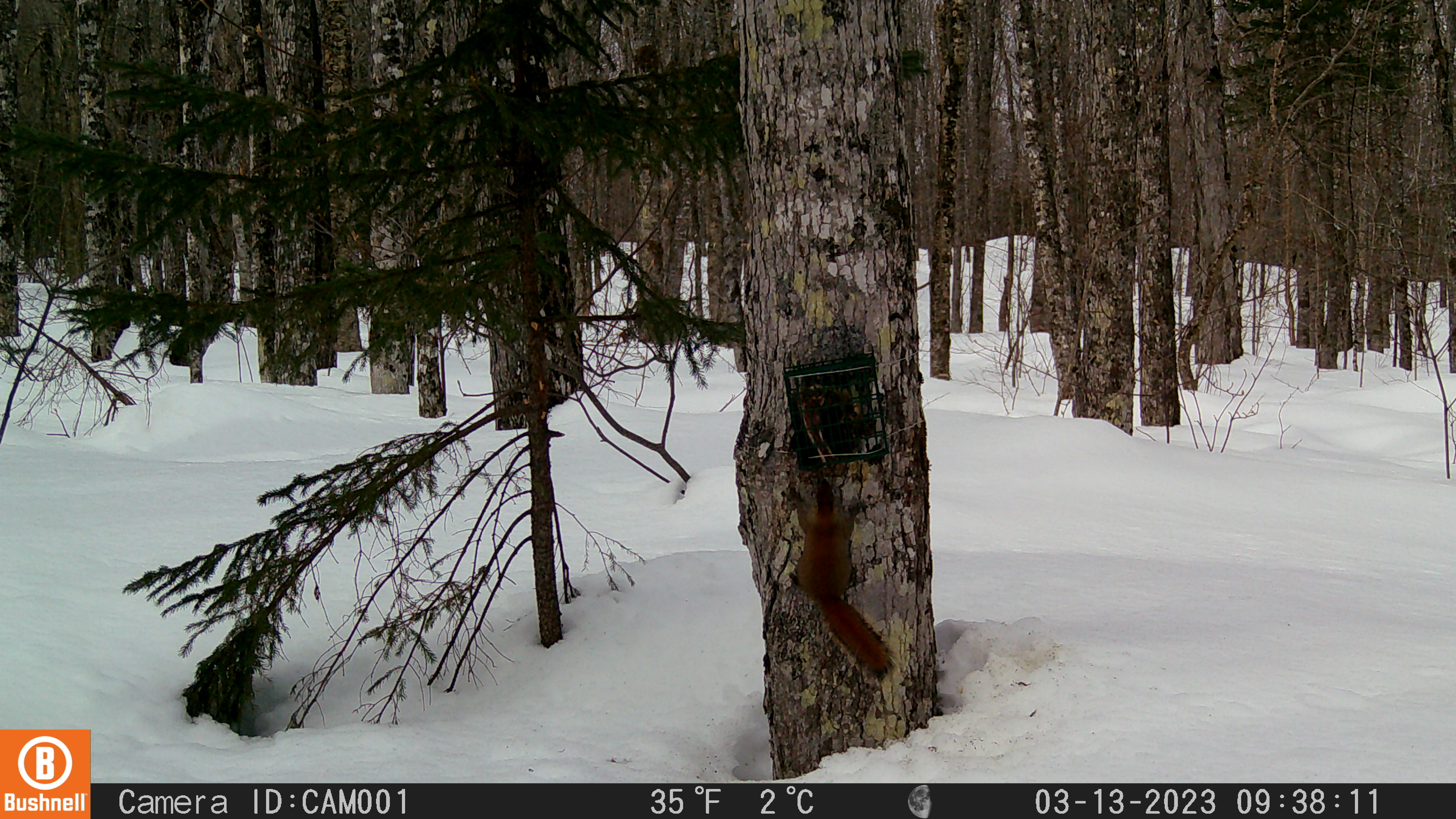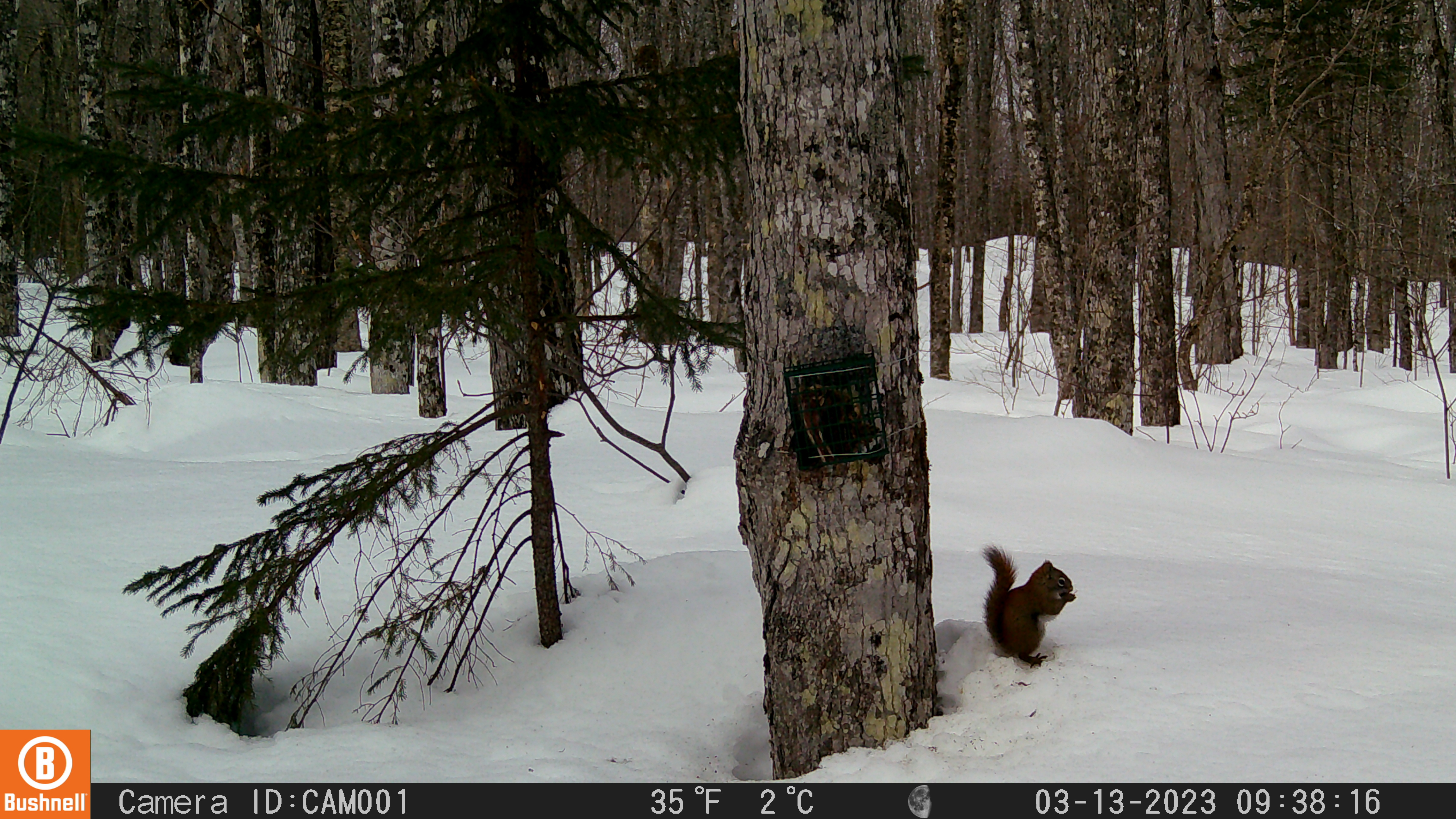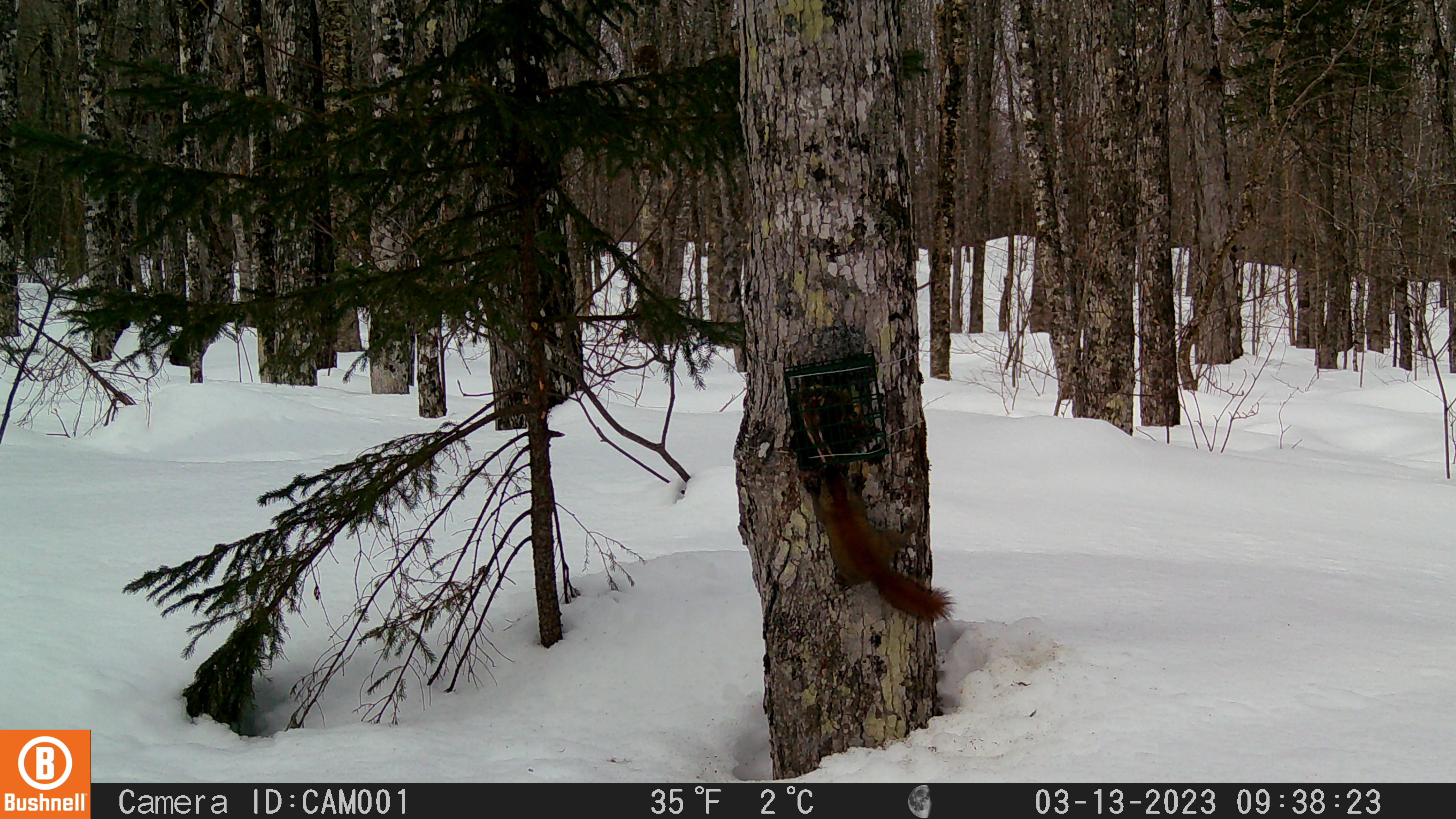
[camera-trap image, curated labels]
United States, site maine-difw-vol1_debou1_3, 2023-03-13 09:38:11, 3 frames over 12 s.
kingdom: Animalia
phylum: Chordata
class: Mammalia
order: Rodentia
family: Sciuridae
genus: Tamiasciurus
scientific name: Tamiasciurus hudsonicus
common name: red squirrel